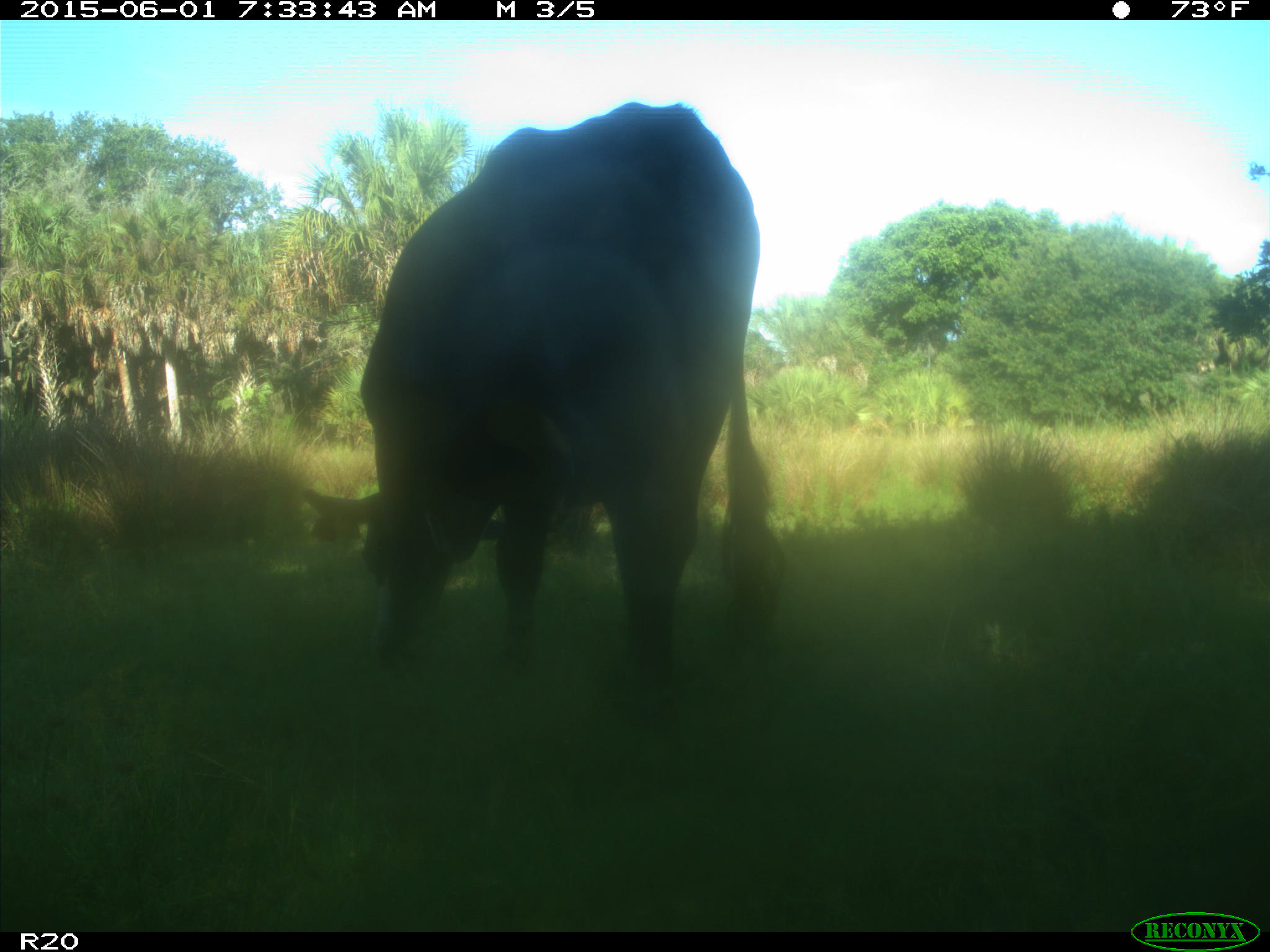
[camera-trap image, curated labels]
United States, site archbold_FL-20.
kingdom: Animalia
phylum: Chordata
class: Mammalia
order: Artiodactyla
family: Bovidae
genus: Bos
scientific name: Bos taurus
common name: domestic cow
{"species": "Bos taurus (domestic cow)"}